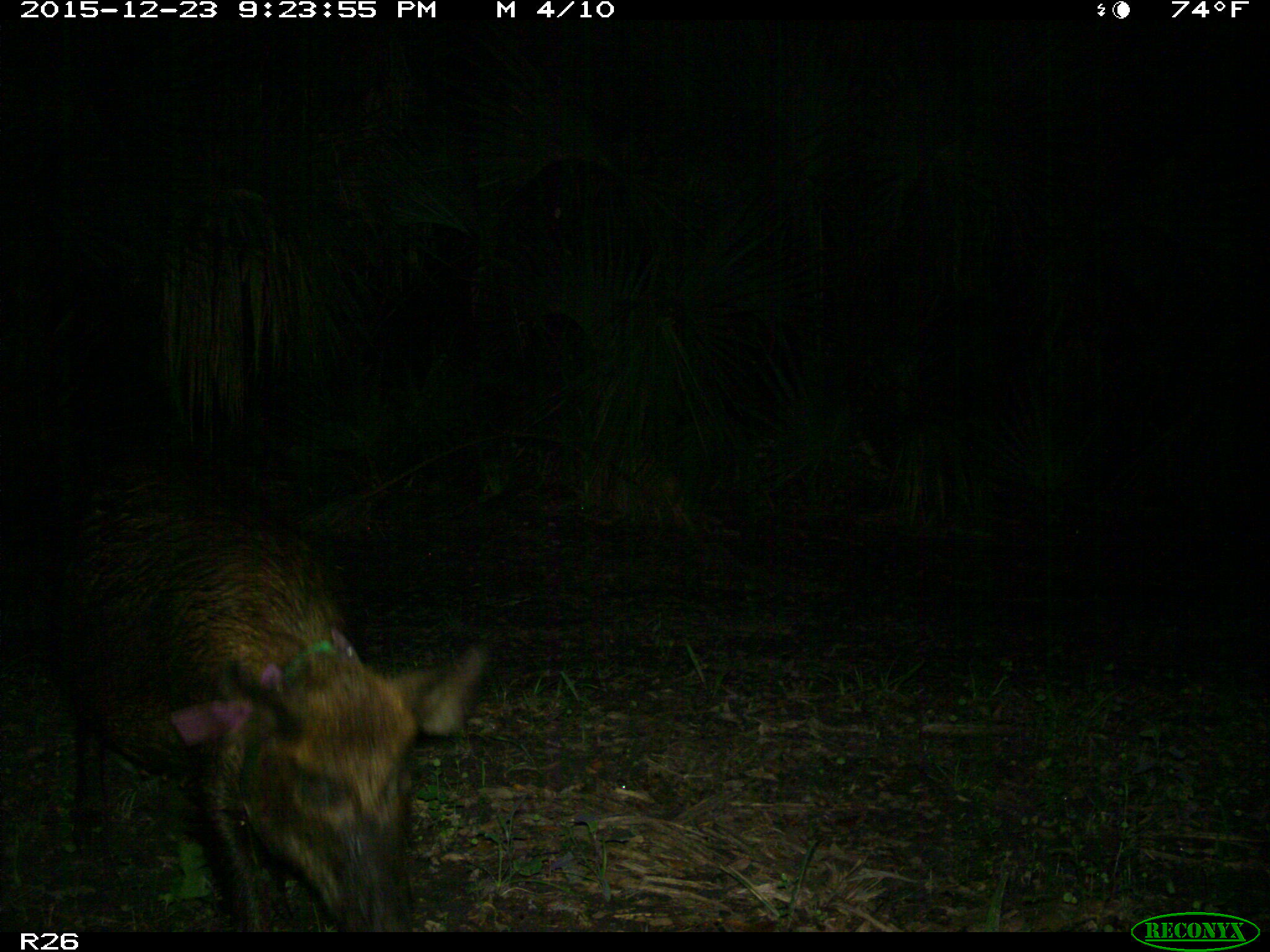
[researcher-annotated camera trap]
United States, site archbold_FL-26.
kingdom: Animalia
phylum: Chordata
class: Mammalia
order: Artiodactyla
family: Suidae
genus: Sus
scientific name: Sus scrofa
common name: wild boar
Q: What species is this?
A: Sus scrofa (wild boar).